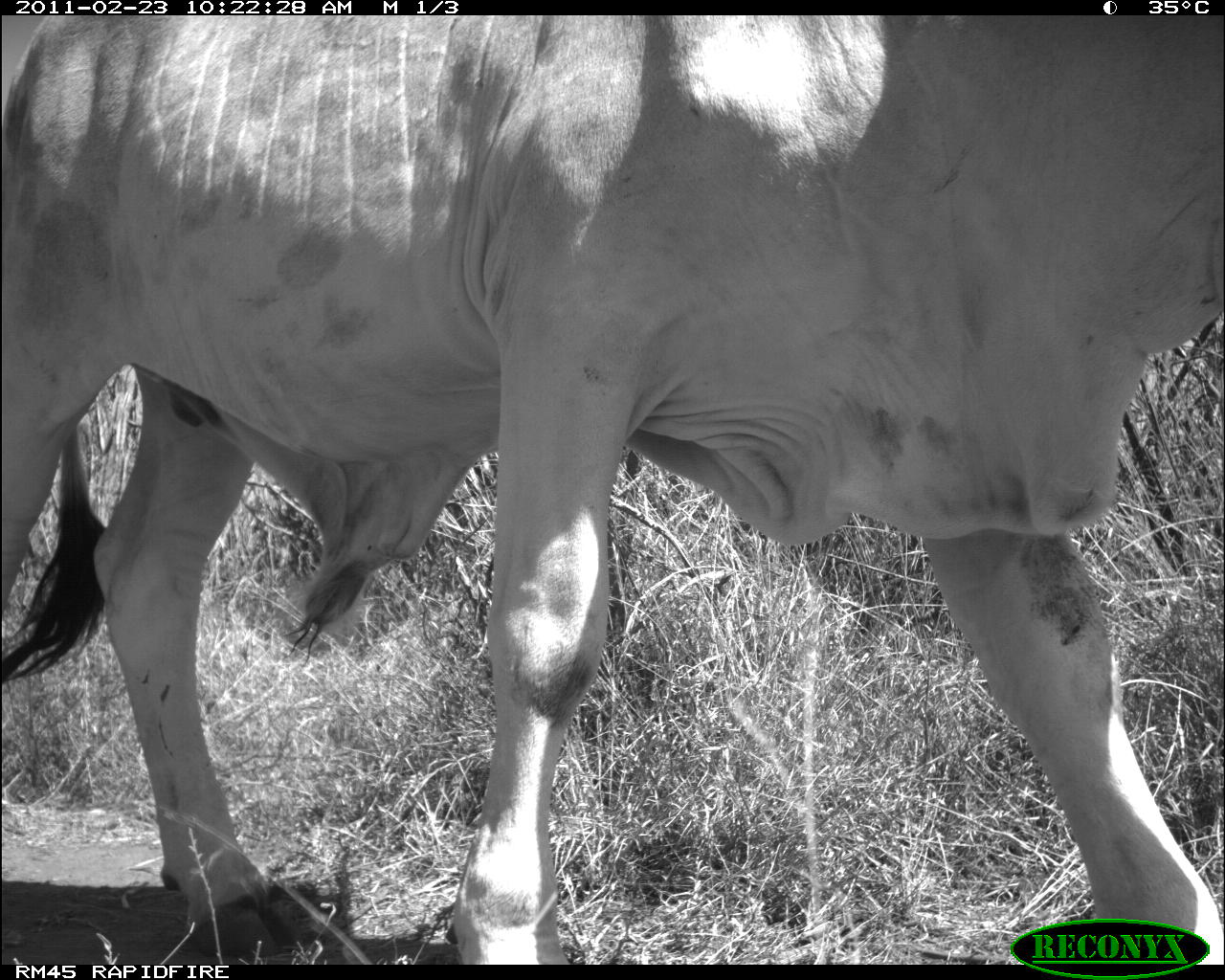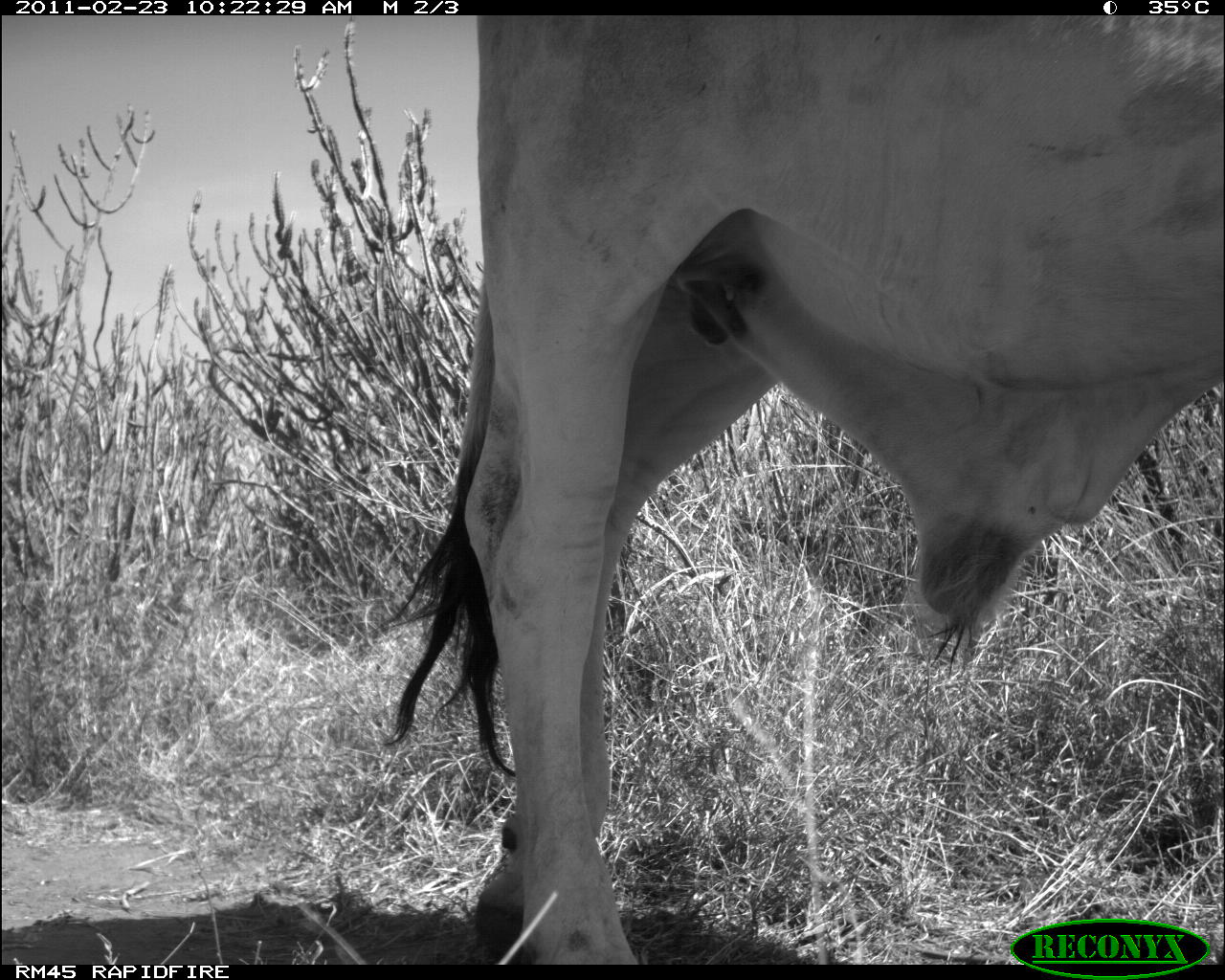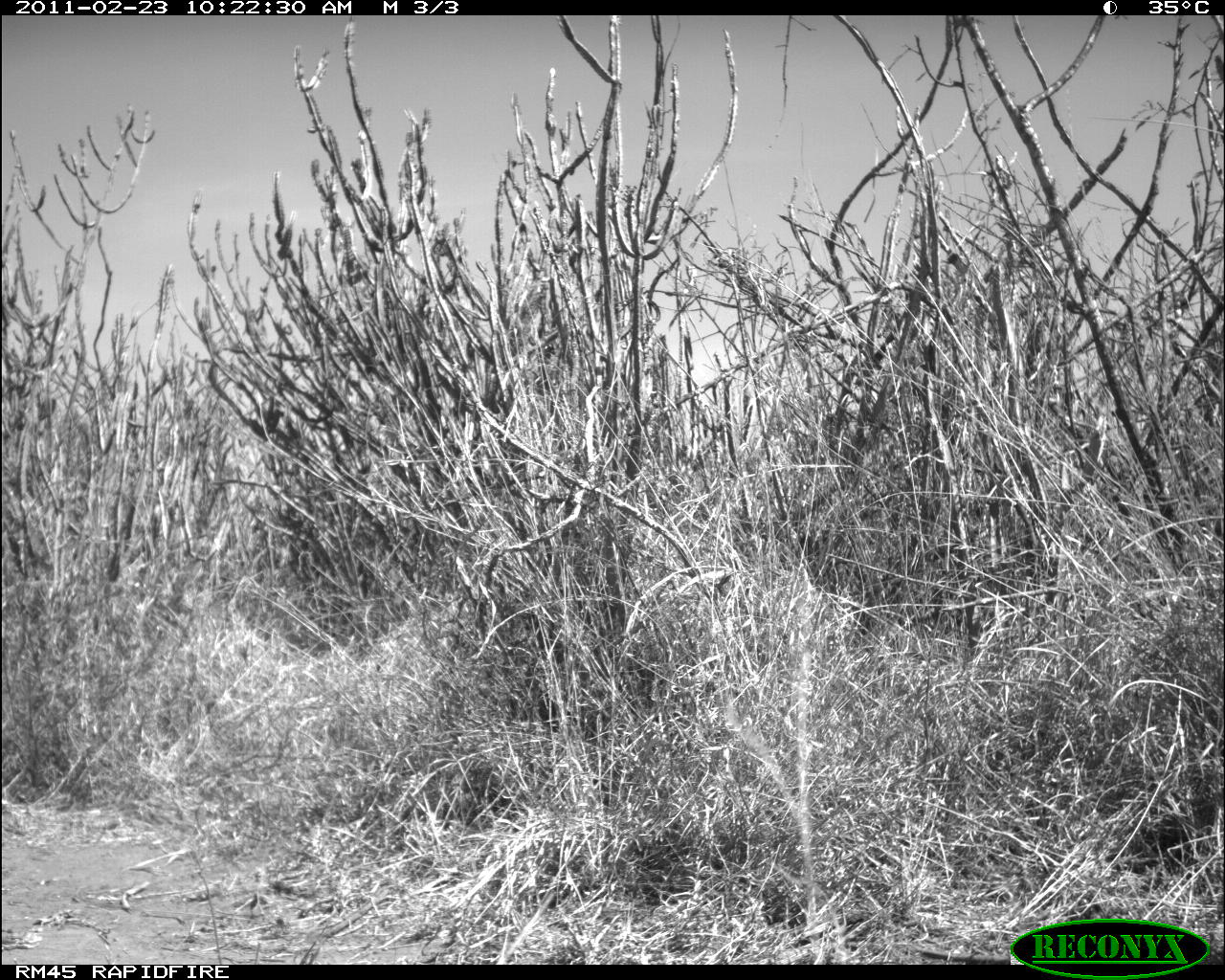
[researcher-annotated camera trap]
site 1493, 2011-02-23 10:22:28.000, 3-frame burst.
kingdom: Animalia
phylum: Chordata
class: Mammalia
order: Artiodactyla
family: Bovidae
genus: Bos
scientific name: Bos taurus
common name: domestic cattle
Bos taurus (domestic cattle), count 1.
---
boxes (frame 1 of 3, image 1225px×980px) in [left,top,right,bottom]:
bos taurus: [0,15,1224,958]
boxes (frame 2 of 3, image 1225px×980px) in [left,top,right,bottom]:
bos taurus: [374,14,1219,965]